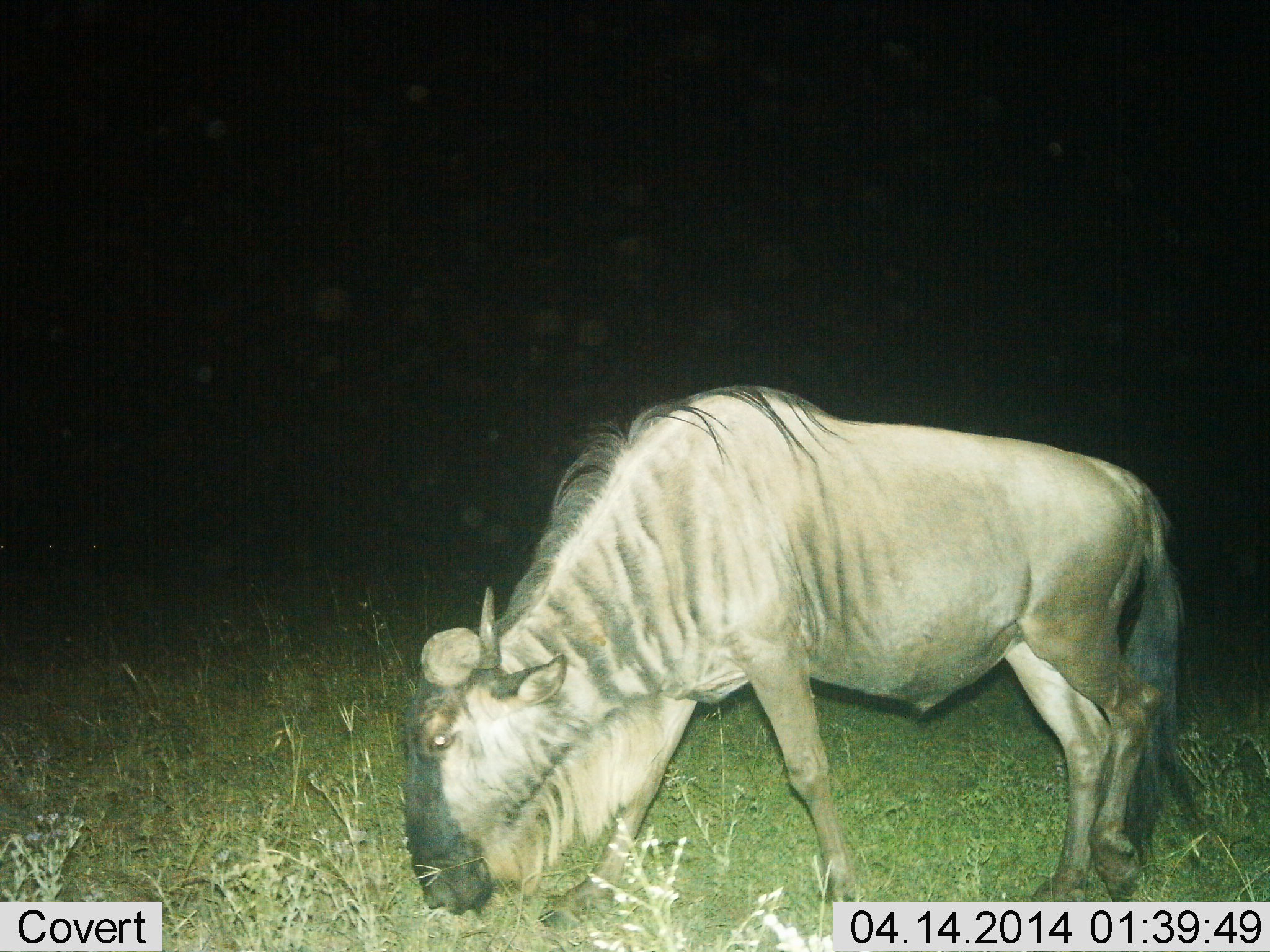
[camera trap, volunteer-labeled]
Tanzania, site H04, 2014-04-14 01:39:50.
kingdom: Animalia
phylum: Chordata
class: Mammalia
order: Artiodactyla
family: Bovidae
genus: Connochaetes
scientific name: Connochaetes taurinus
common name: blue wildebeest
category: wildebeest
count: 1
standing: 30%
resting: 0%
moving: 10%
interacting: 0%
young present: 0%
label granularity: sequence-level